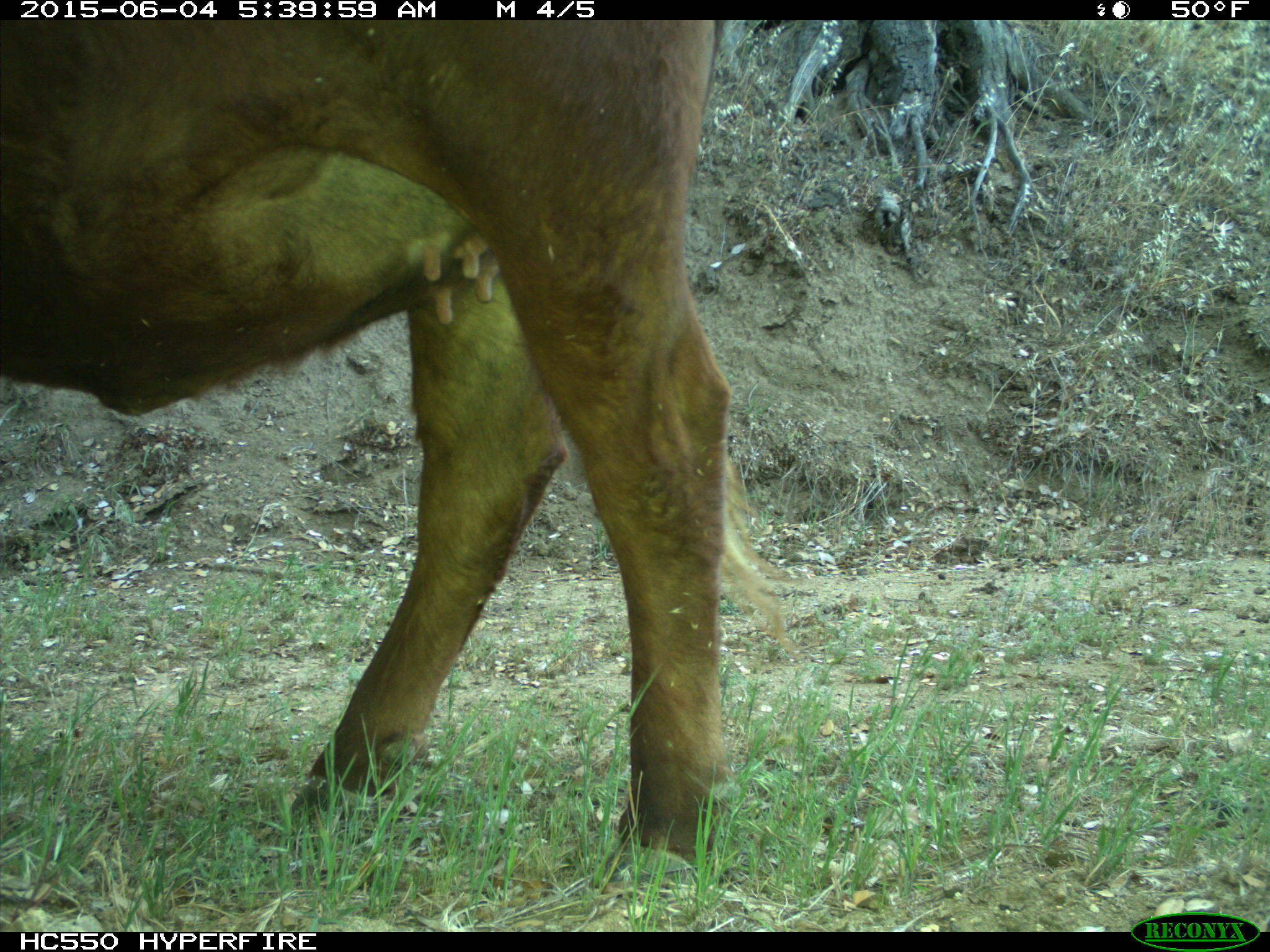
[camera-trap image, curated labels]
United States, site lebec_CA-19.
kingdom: Animalia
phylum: Chordata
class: Mammalia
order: Artiodactyla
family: Bovidae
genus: Bos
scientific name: Bos taurus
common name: domestic cow